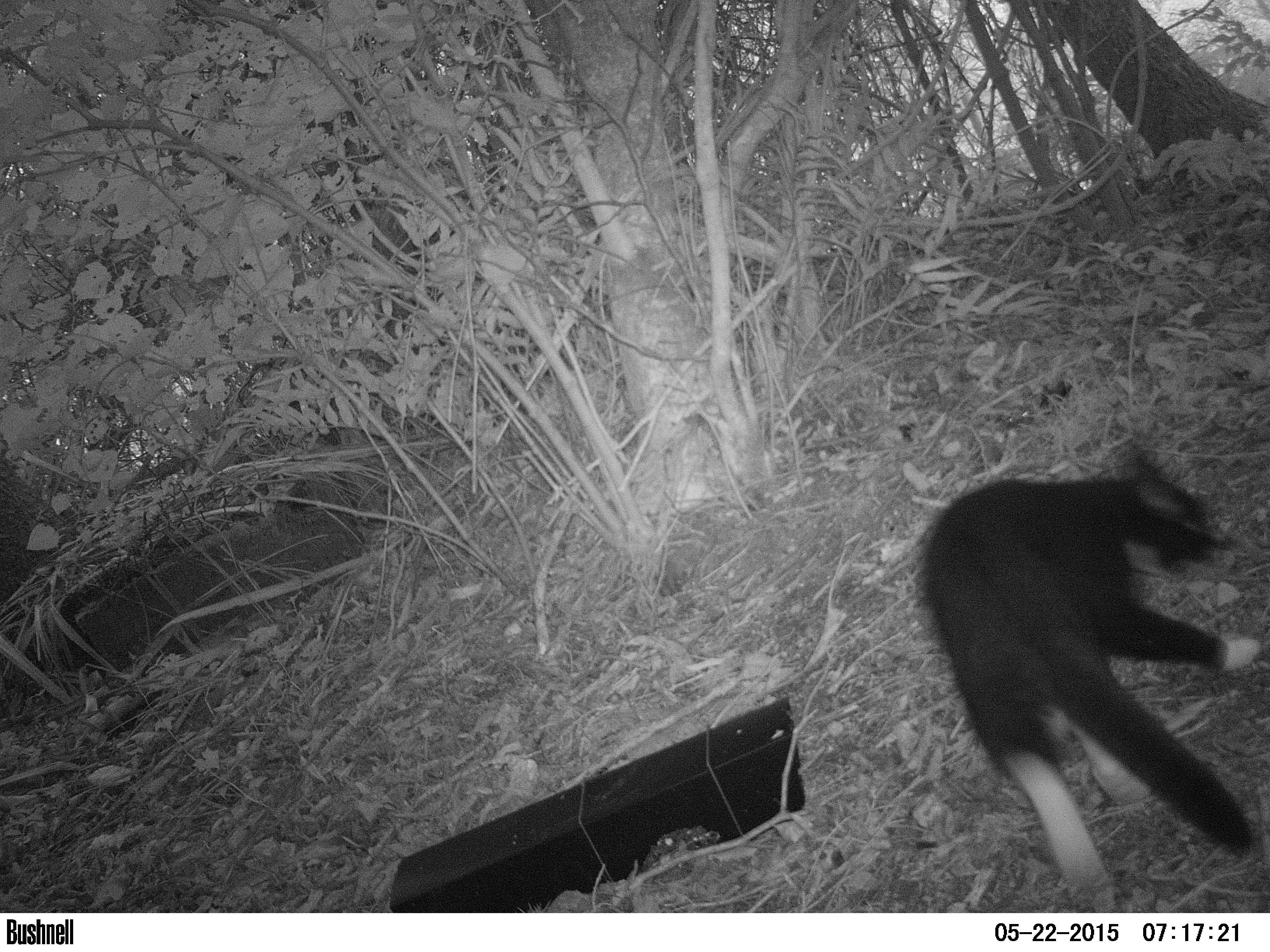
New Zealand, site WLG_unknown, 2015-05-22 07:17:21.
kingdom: Animalia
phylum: Chordata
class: Mammalia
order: Carnivora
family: Felidae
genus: Felis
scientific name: Felis catus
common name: domestic cat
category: cat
Cat (domestic cat) (Felis catus).